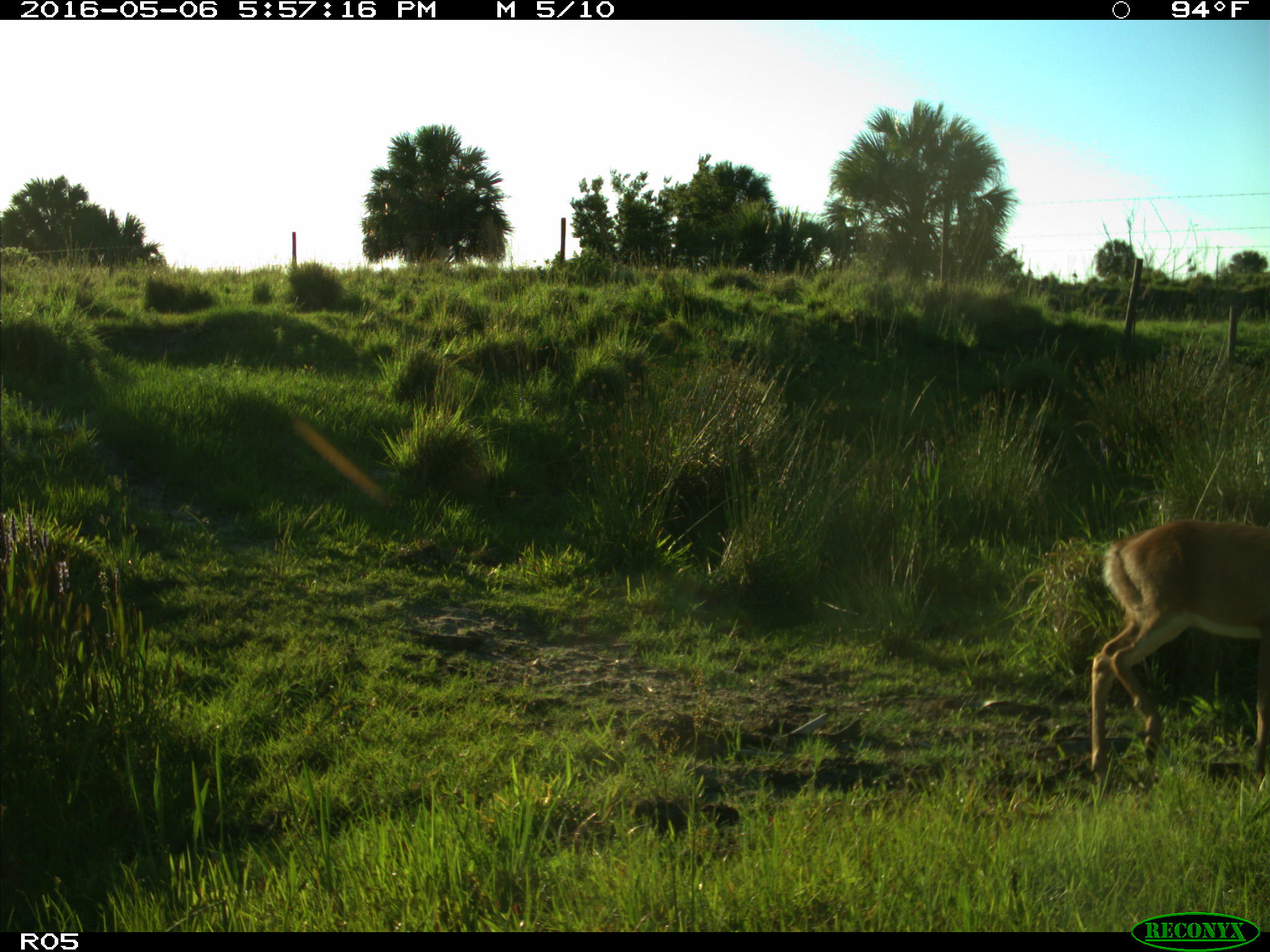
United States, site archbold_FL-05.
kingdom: Animalia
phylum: Chordata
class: Mammalia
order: Artiodactyla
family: Cervidae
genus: Odocoileus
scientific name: Odocoileus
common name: deer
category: unidentified deer